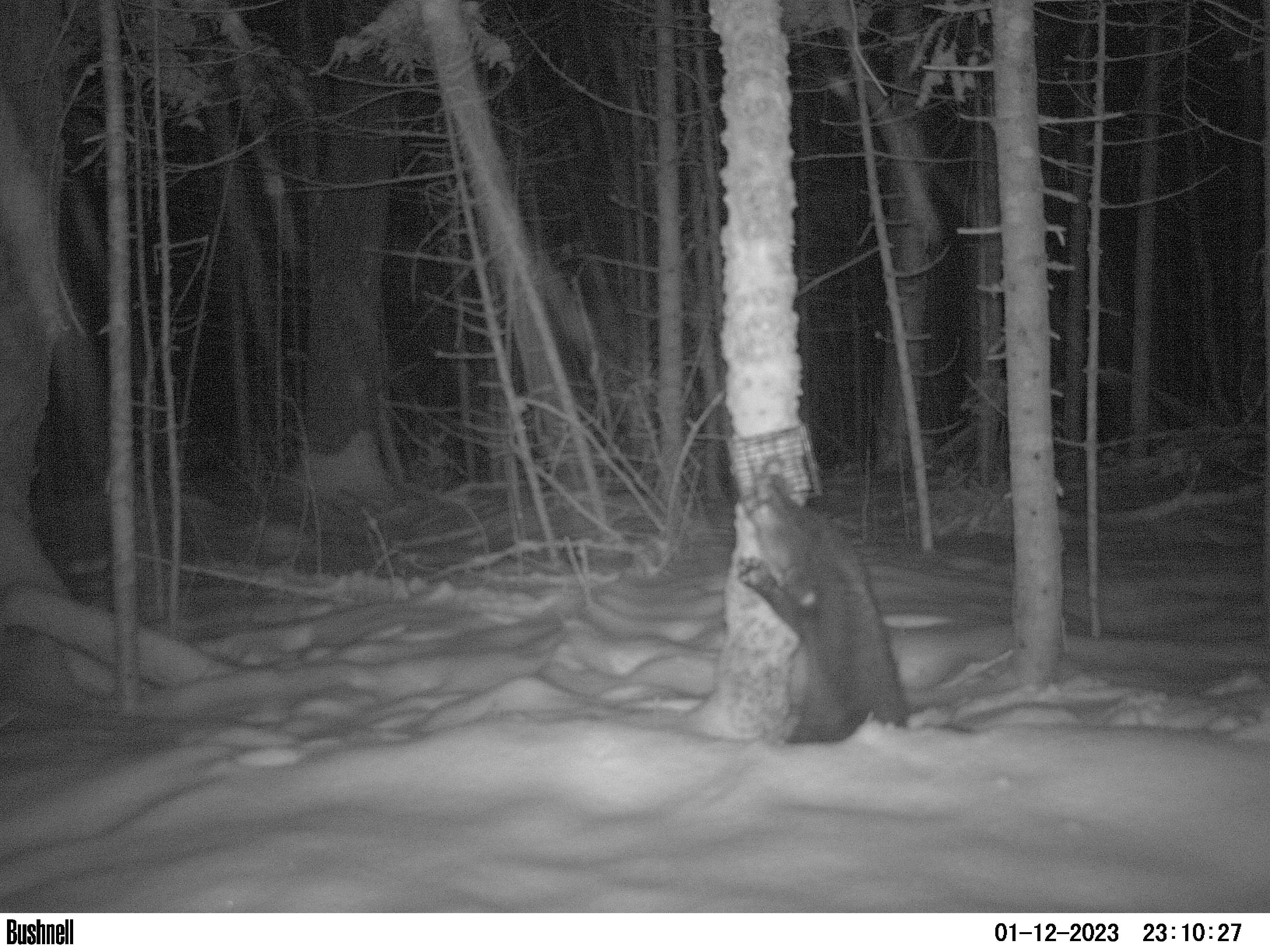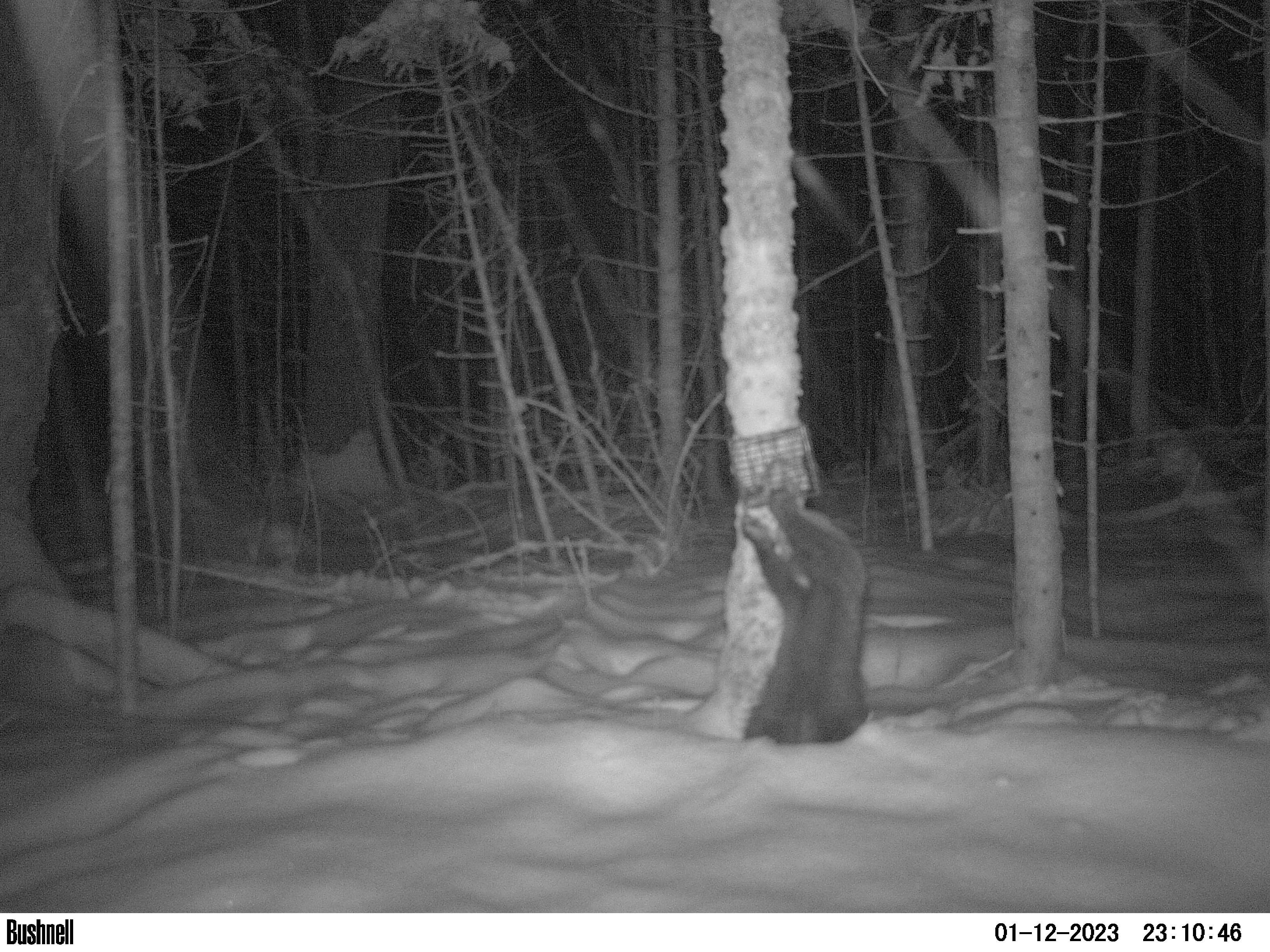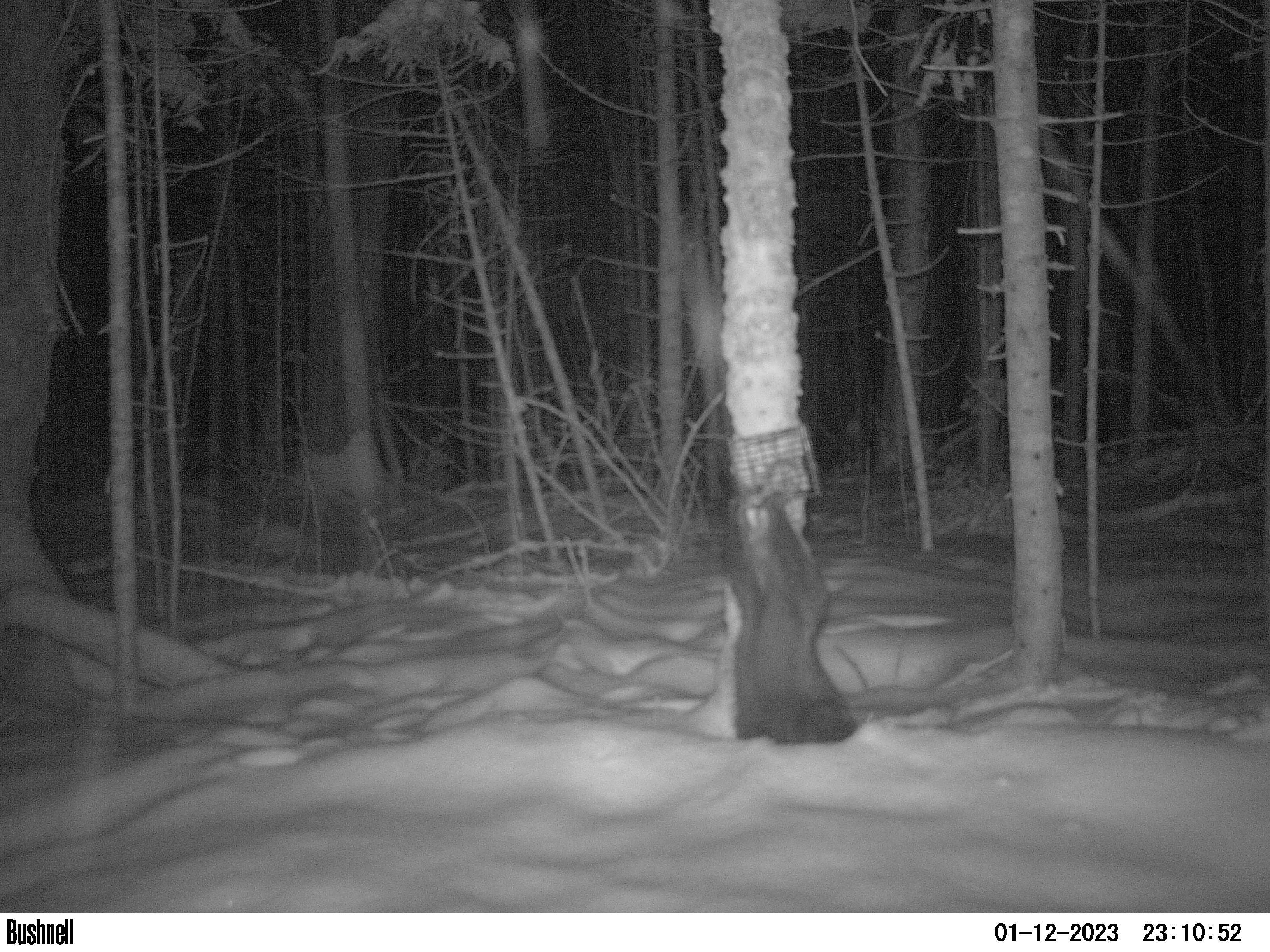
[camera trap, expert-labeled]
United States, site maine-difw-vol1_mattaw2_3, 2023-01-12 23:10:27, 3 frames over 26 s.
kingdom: Animalia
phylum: Chordata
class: Mammalia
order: Carnivora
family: Mustelidae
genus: Pekania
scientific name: Pekania pennanti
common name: fisher